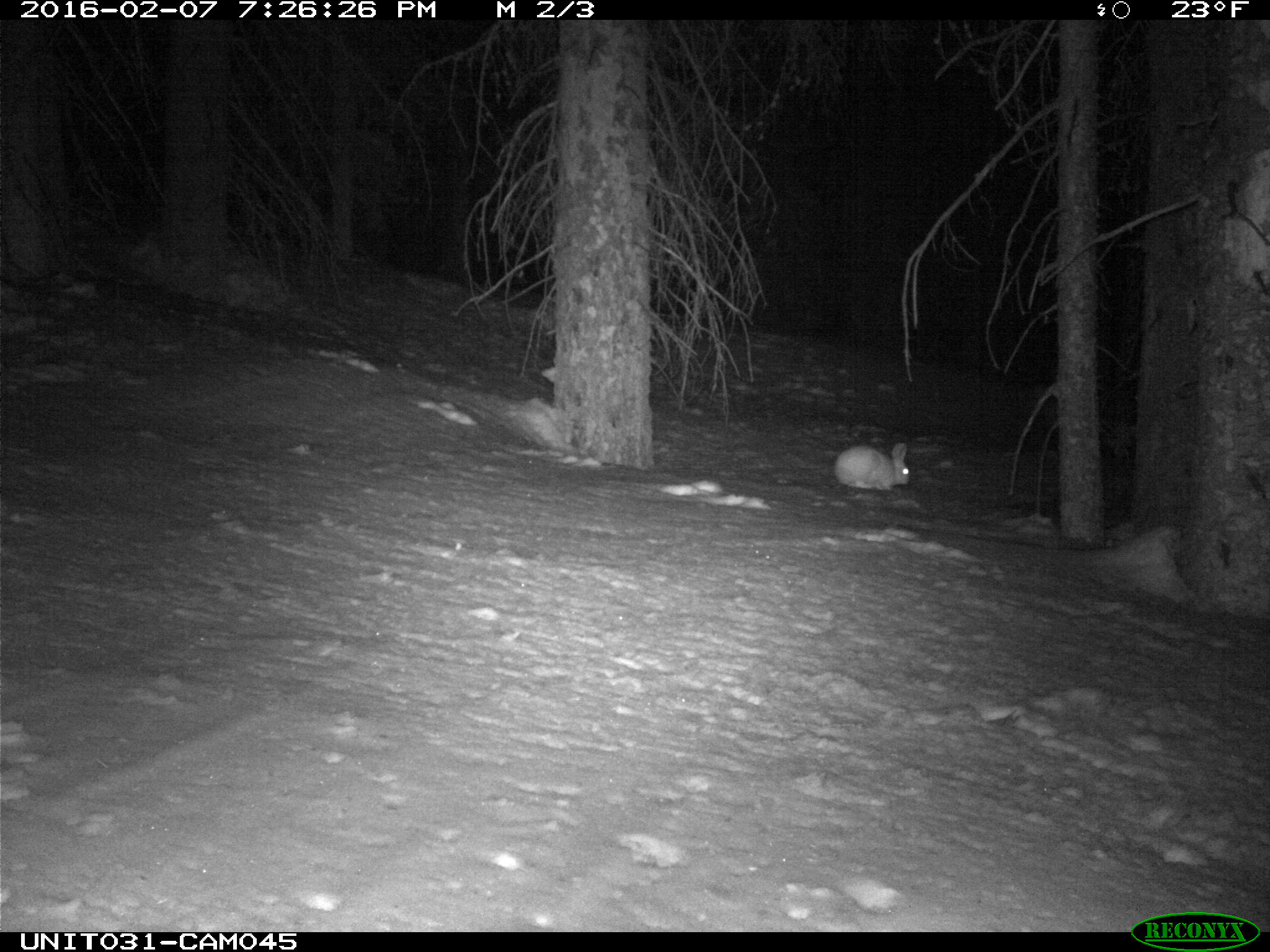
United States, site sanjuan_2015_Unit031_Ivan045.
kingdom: Animalia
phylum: Chordata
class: Mammalia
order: Lagomorpha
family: Leporidae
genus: Lepus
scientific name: Lepus americanus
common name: snowshoe hare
Lepus americanus (snowshoe hare).